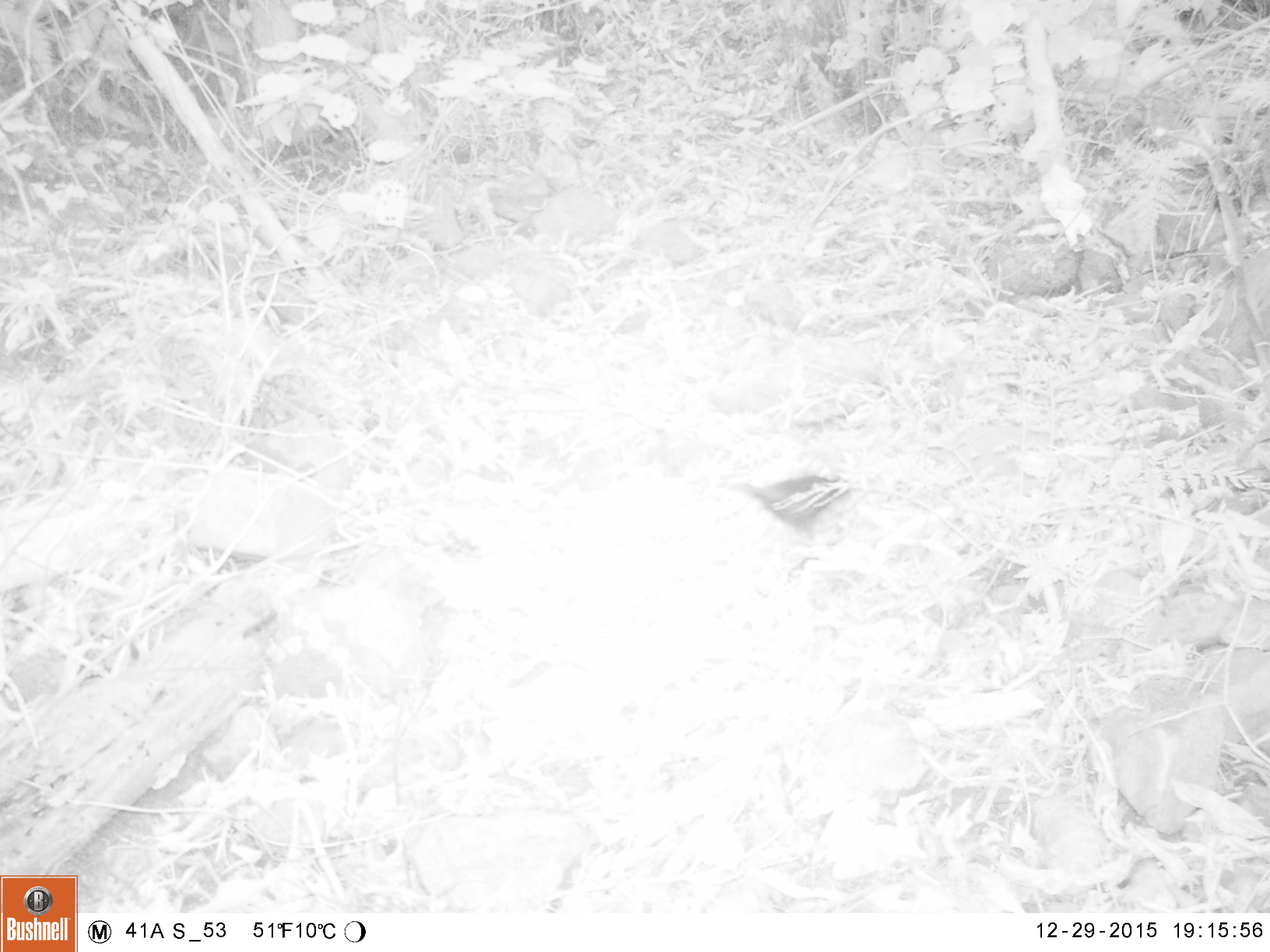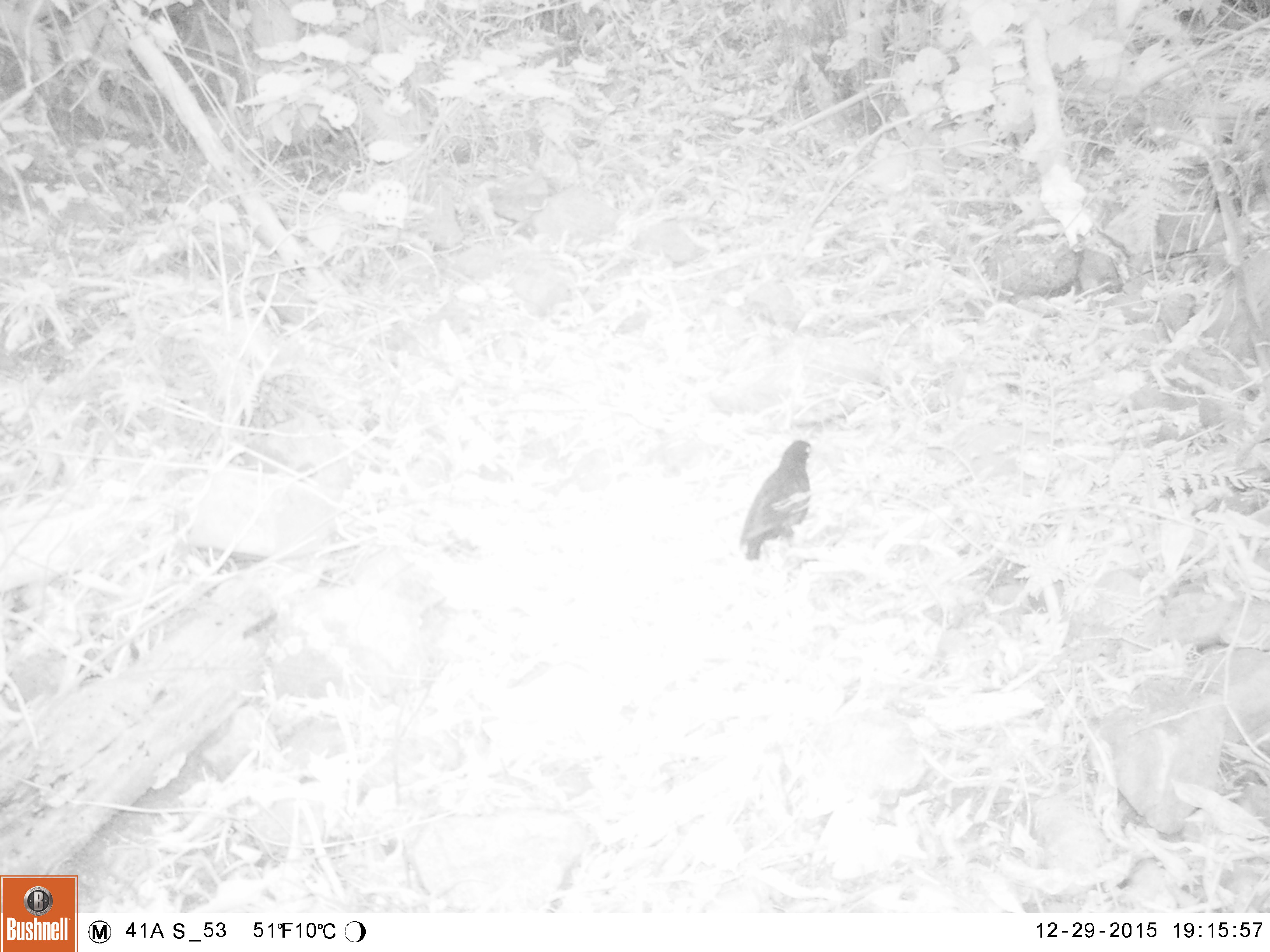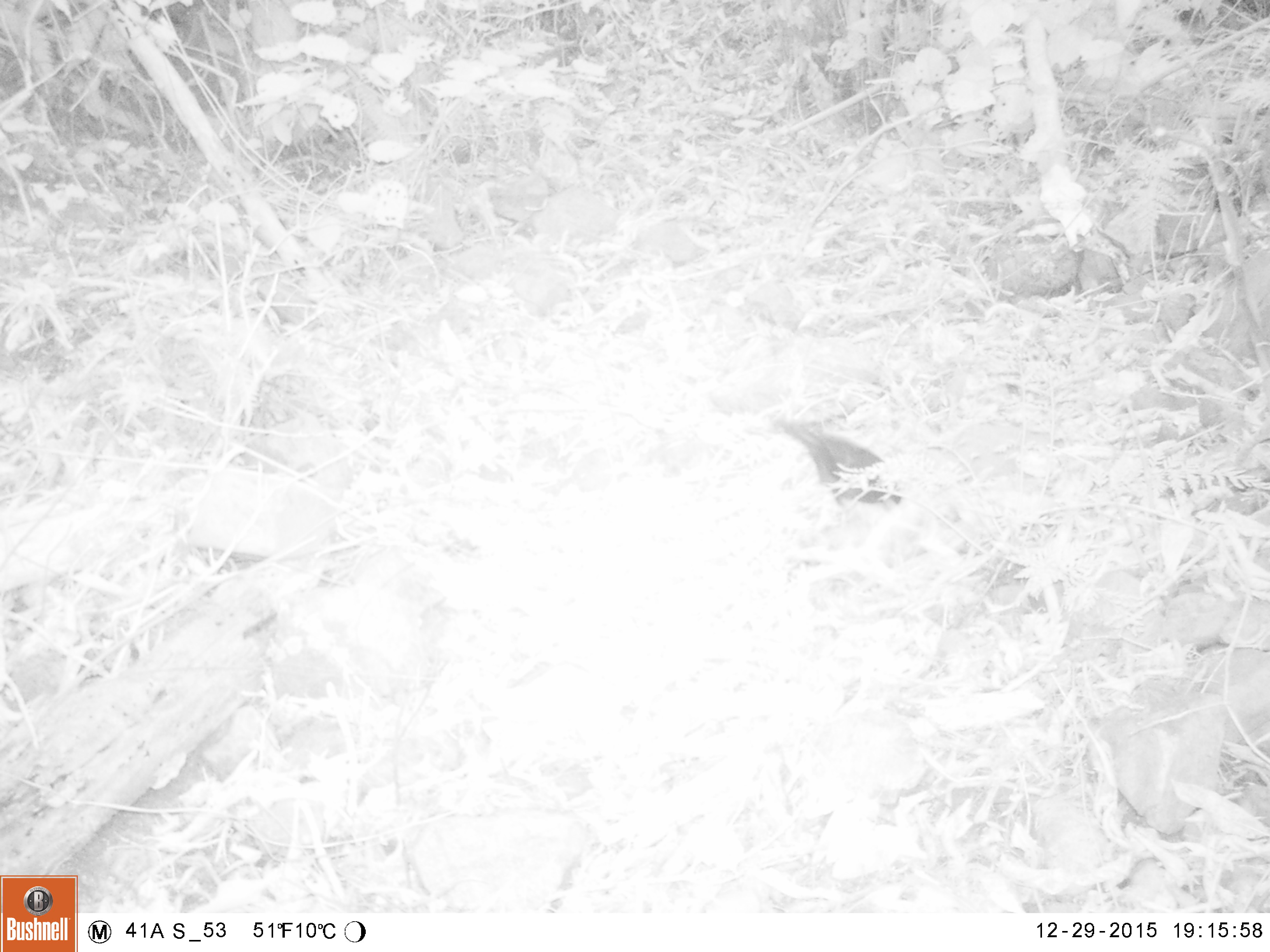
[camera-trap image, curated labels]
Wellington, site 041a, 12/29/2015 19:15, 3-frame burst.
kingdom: Animalia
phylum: Chordata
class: Aves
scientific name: Aves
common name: bird